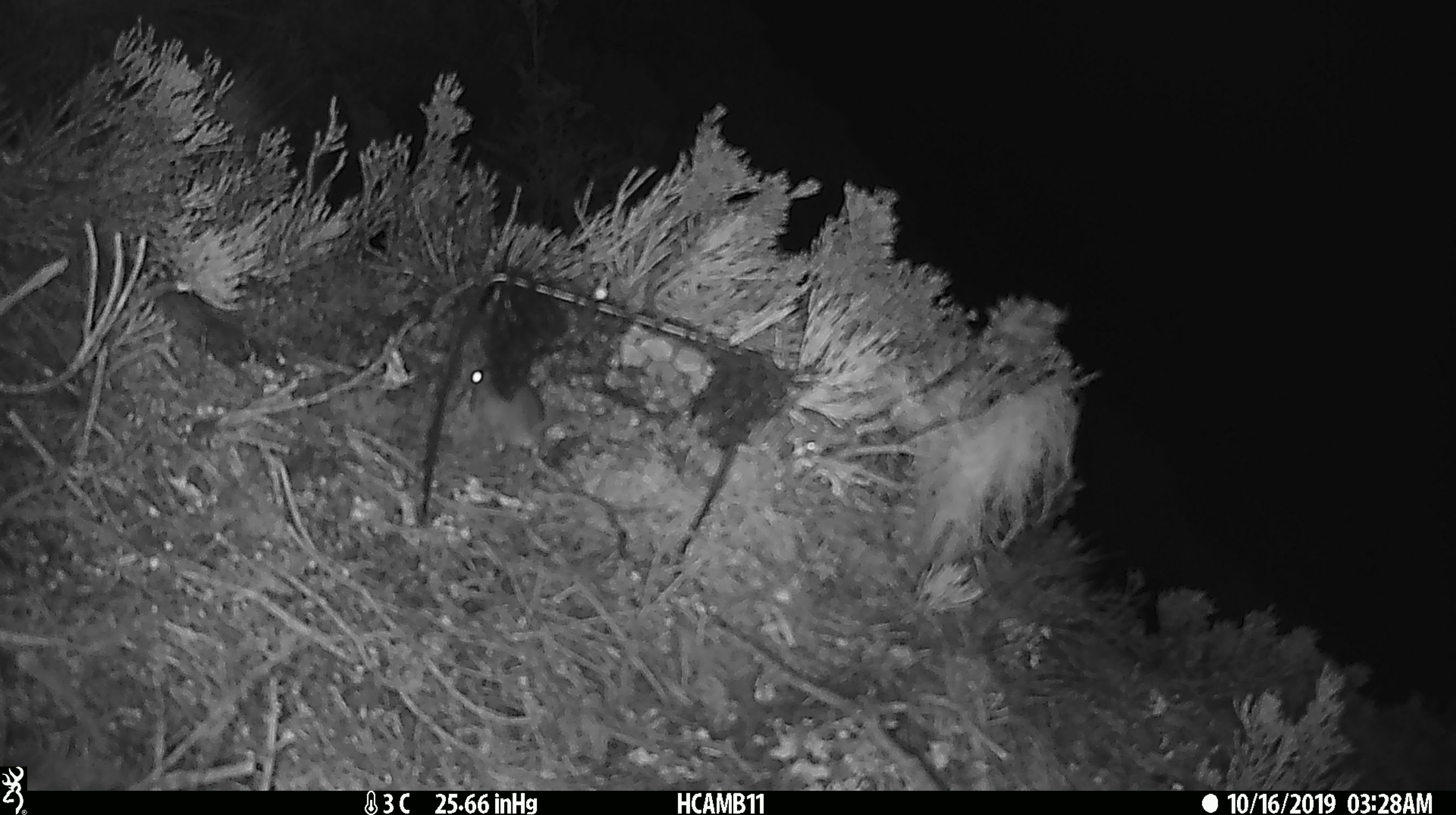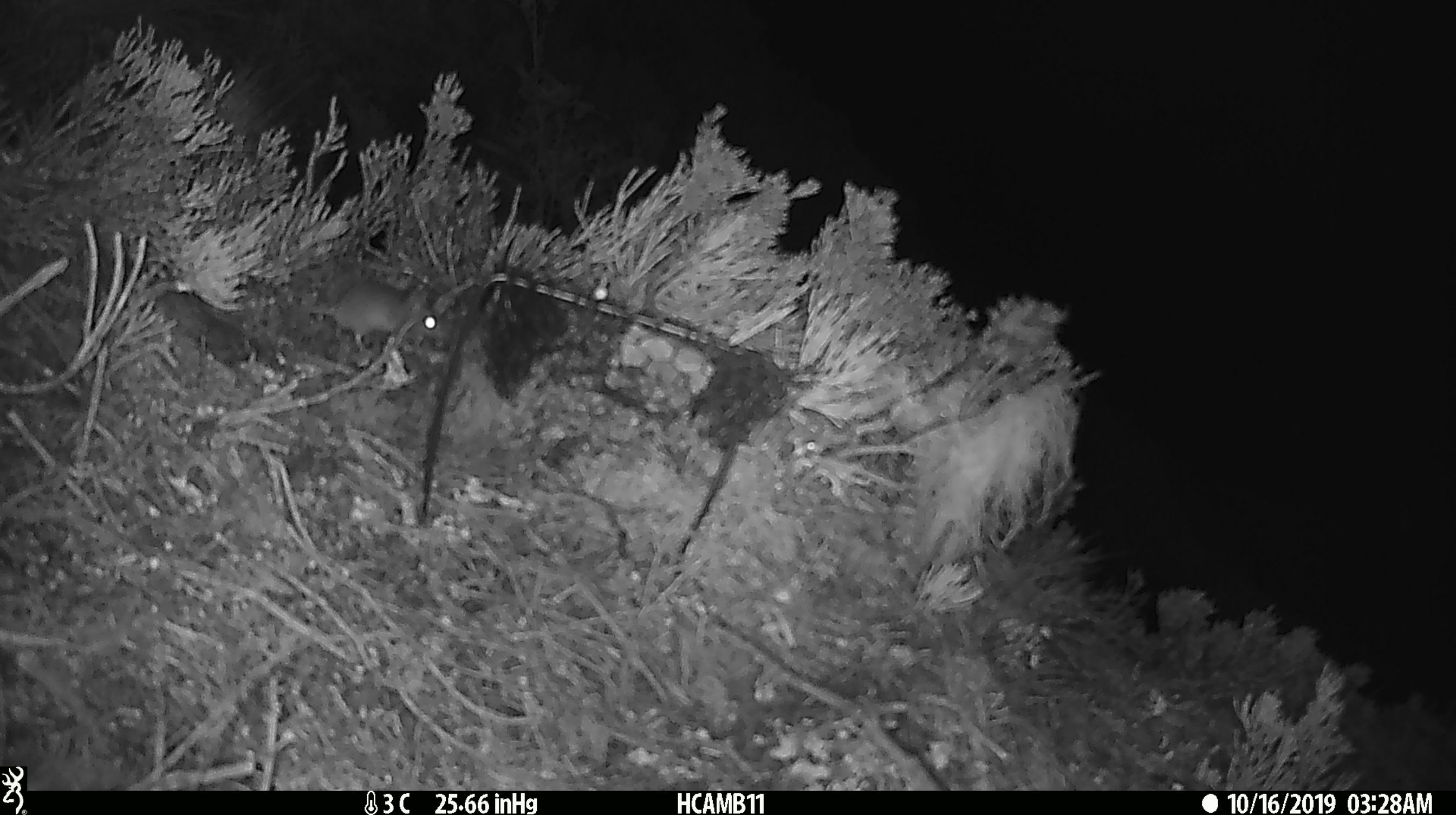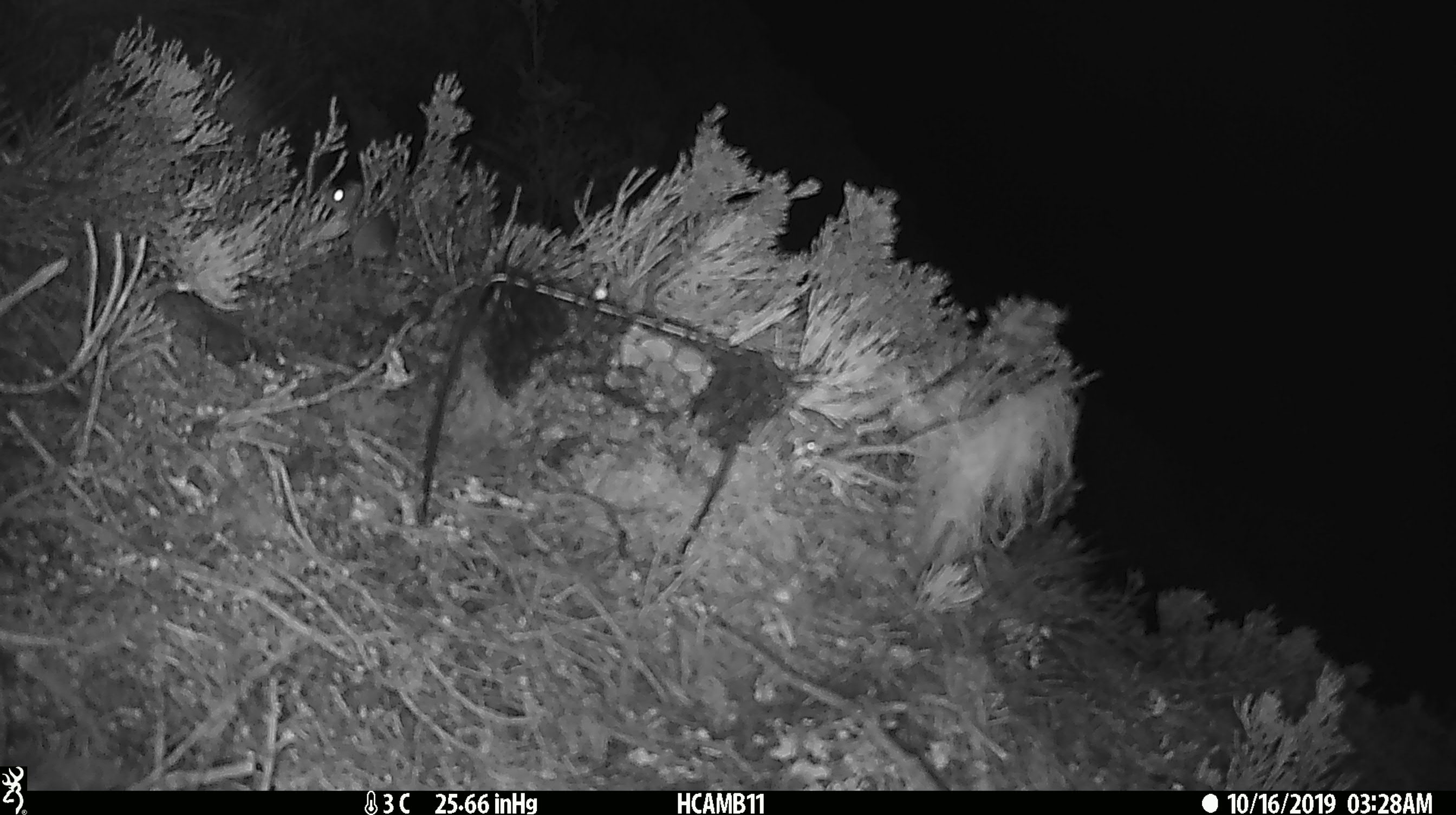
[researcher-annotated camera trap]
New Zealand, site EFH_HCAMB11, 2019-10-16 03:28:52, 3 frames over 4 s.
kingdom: Animalia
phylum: Chordata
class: Mammalia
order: Rodentia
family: Muridae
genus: Mus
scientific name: Mus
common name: mouse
Mouse (Mus).